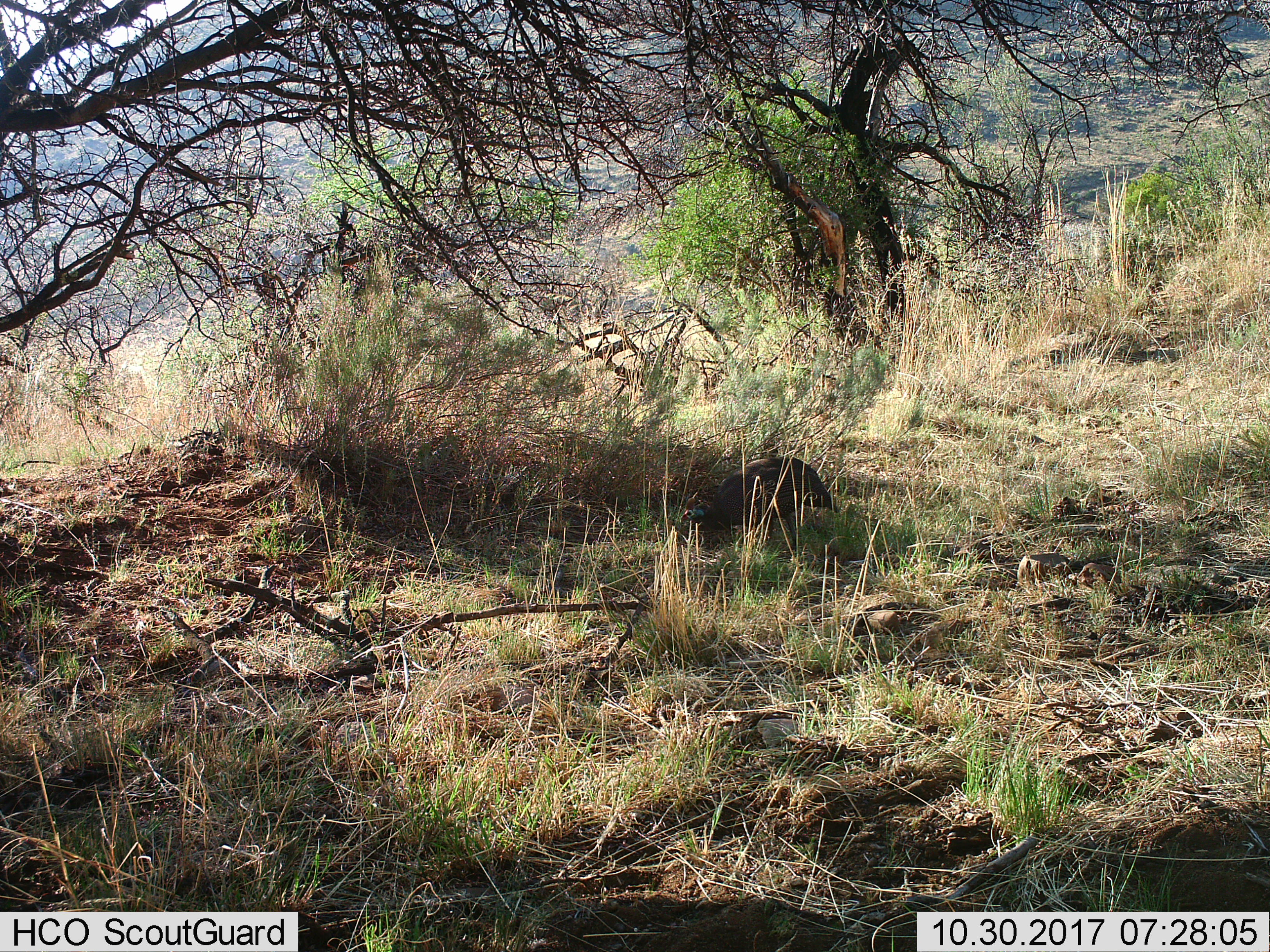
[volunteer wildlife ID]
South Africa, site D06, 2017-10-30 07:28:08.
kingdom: Animalia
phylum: Chordata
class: Aves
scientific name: Aves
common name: bird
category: birdother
Birdother (bird) (Aves), count 1. Behavior (volunteer vote fractions): standing 20%, resting 0%, moving 60%, interacting 0%. Young present (vote fraction): 0%. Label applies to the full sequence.